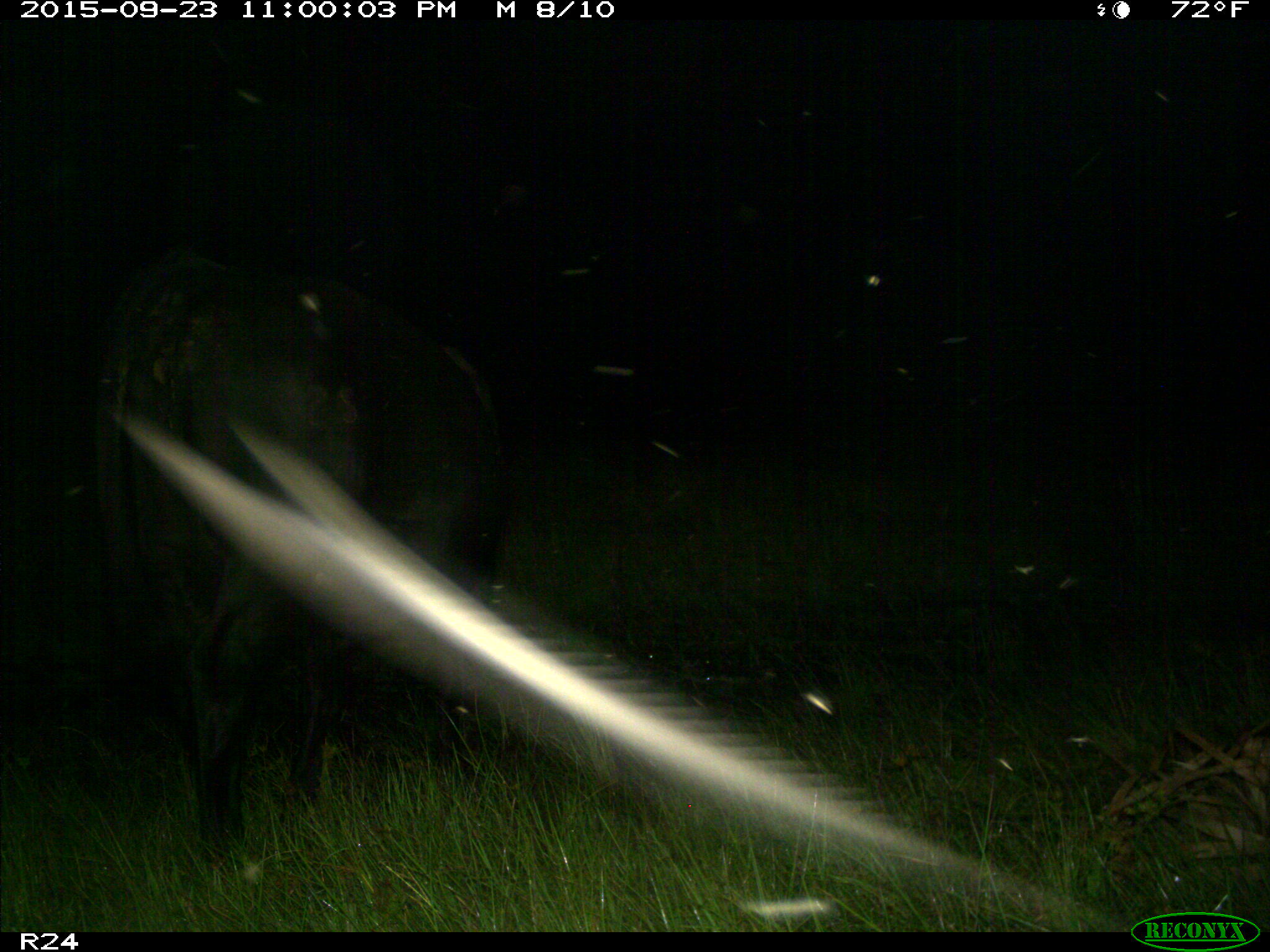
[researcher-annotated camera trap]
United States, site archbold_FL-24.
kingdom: Animalia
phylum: Chordata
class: Mammalia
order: Artiodactyla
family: Bovidae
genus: Bos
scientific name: Bos taurus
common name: domestic cow